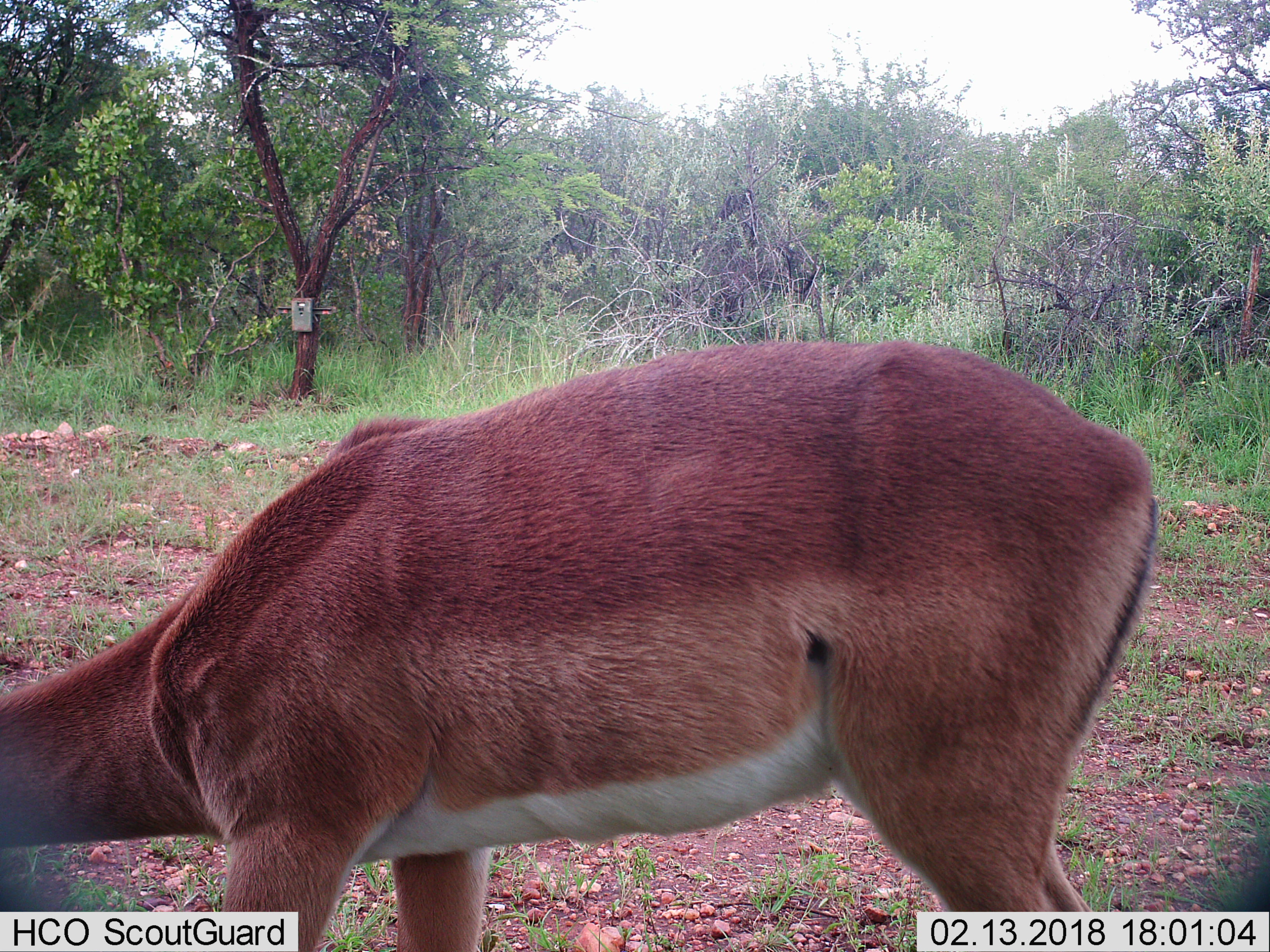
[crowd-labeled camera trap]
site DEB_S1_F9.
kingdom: Animalia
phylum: Chordata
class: Mammalia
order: Artiodactyla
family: Bovidae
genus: Aepyceros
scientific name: Aepyceros melampus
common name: impala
Impala (Aepyceros melampus), count 1. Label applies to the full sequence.